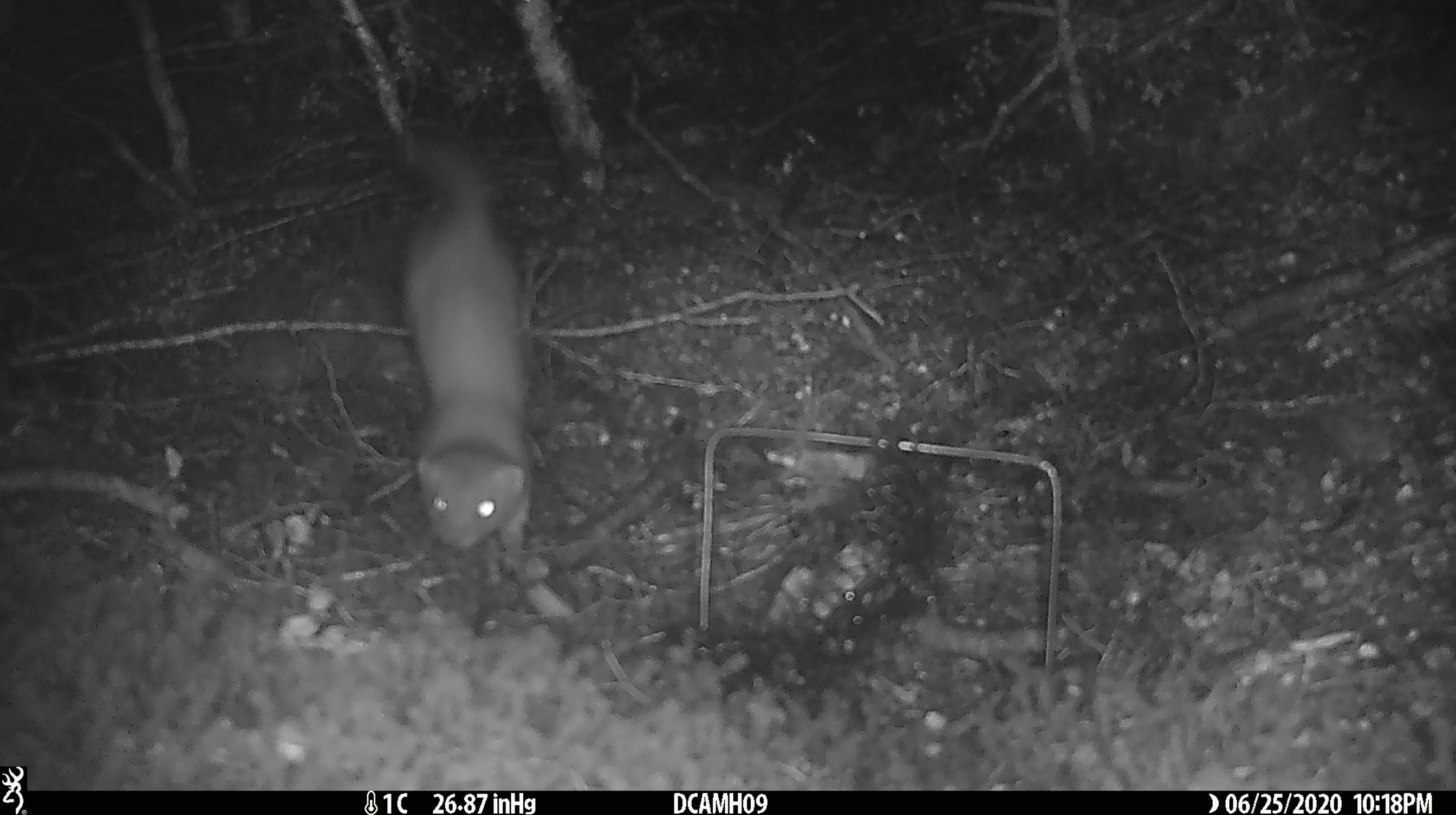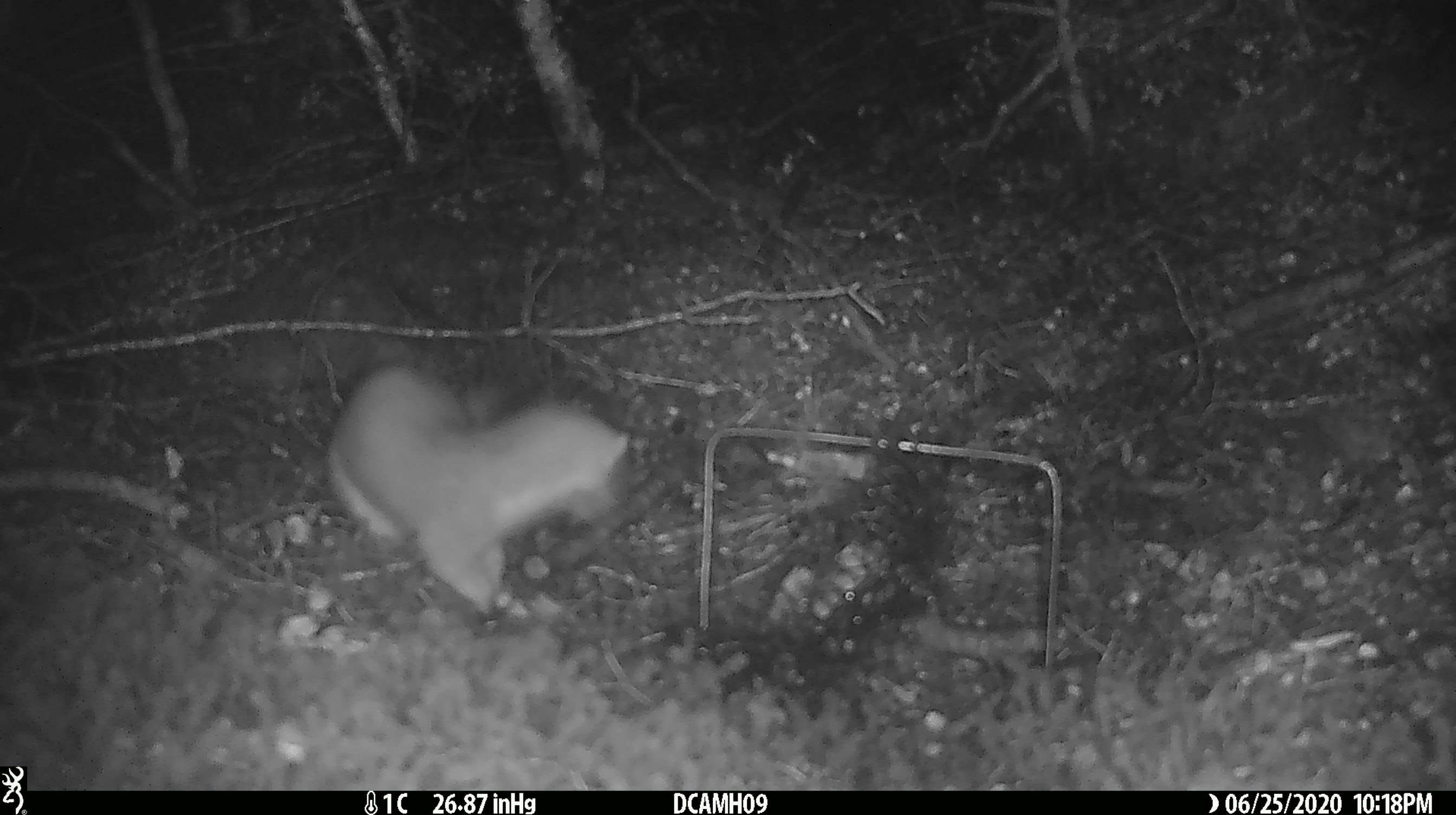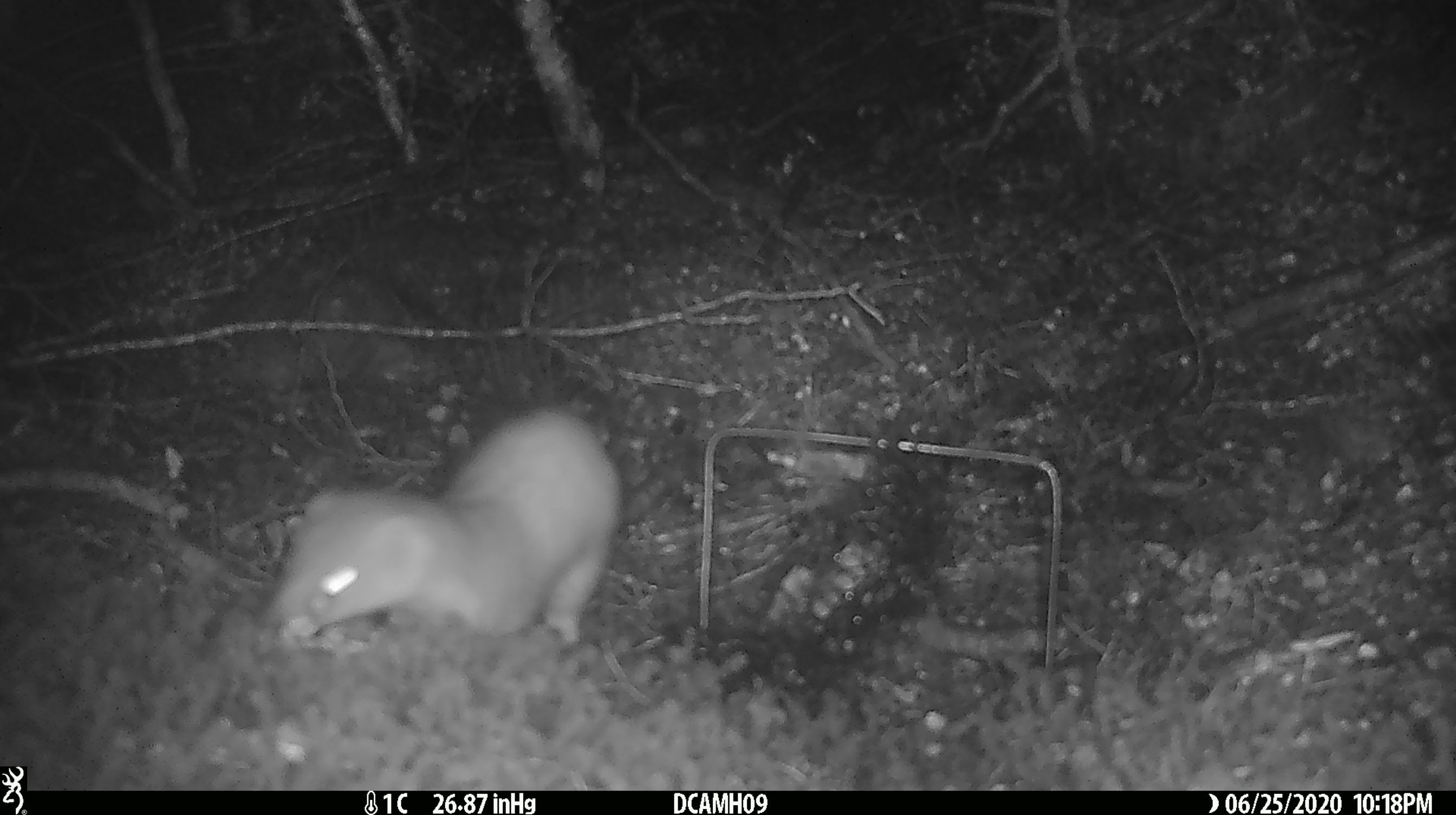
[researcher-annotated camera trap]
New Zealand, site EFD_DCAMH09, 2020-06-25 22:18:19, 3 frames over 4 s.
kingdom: Animalia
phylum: Chordata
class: Mammalia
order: Carnivora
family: Mustelidae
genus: Mustela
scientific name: Mustela erminea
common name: stoat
Stoat (Mustela erminea).